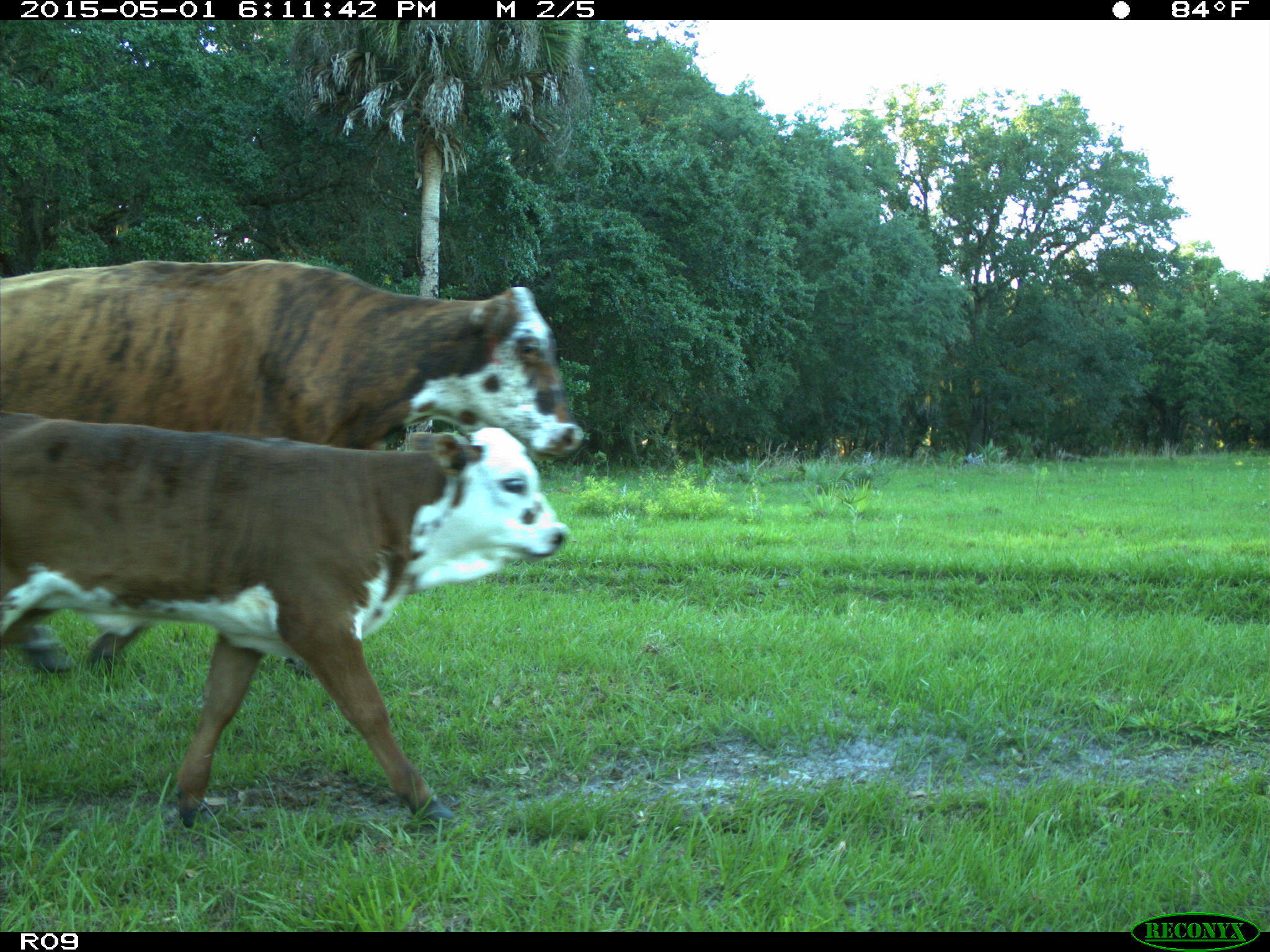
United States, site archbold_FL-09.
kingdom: Animalia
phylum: Chordata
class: Mammalia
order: Artiodactyla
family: Bovidae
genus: Bos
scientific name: Bos taurus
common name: domestic cow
Bos taurus (domestic cow).